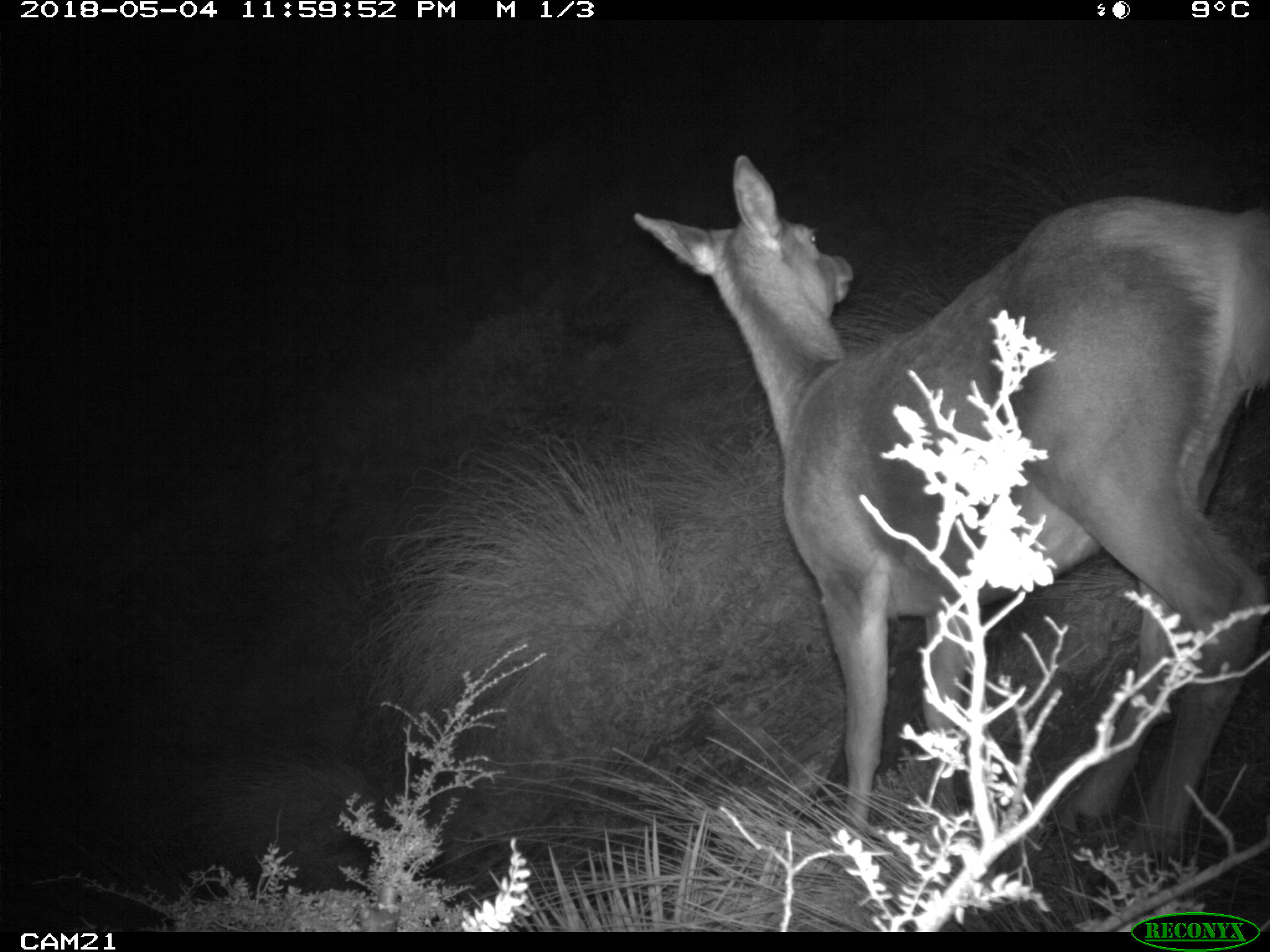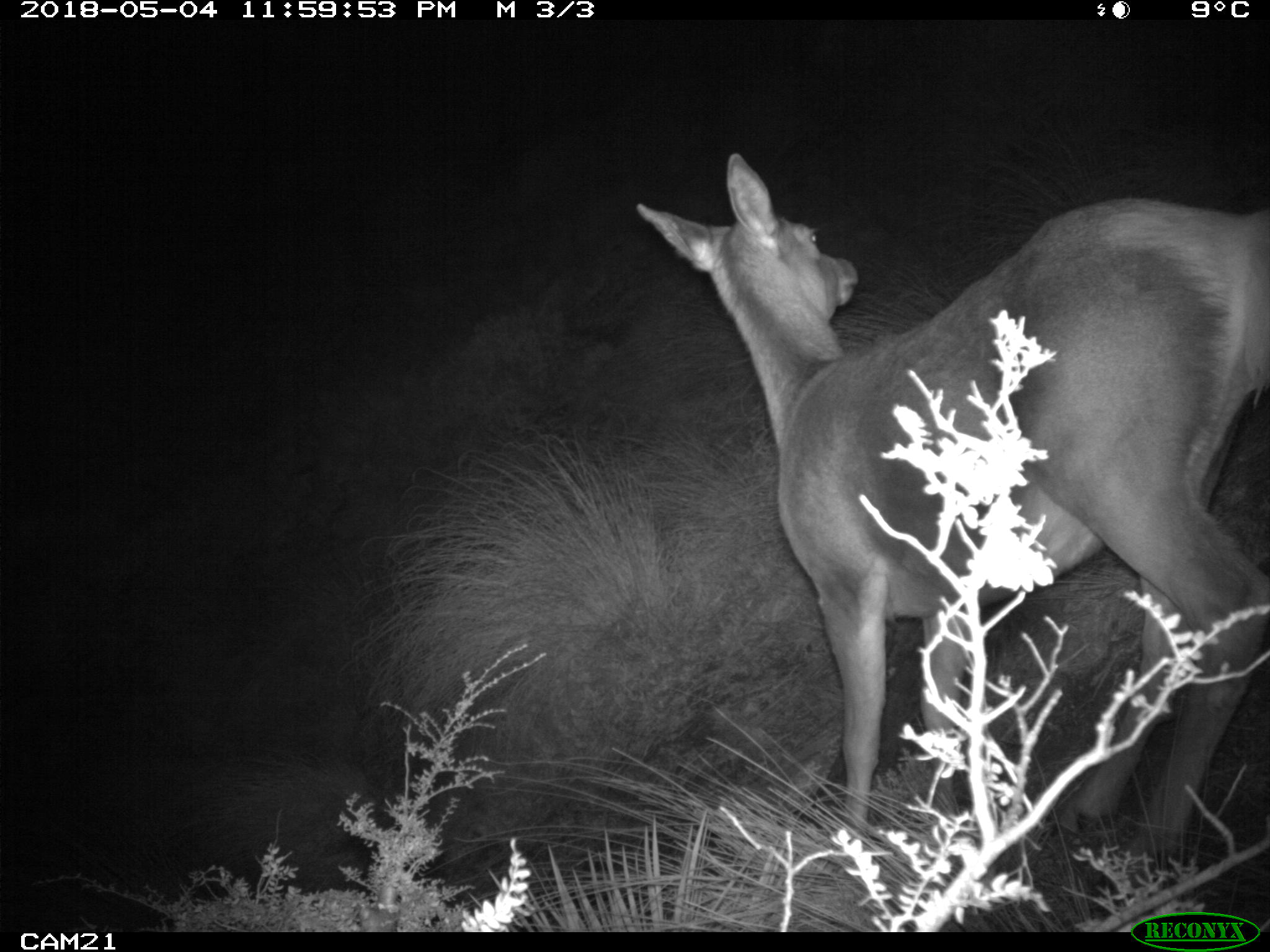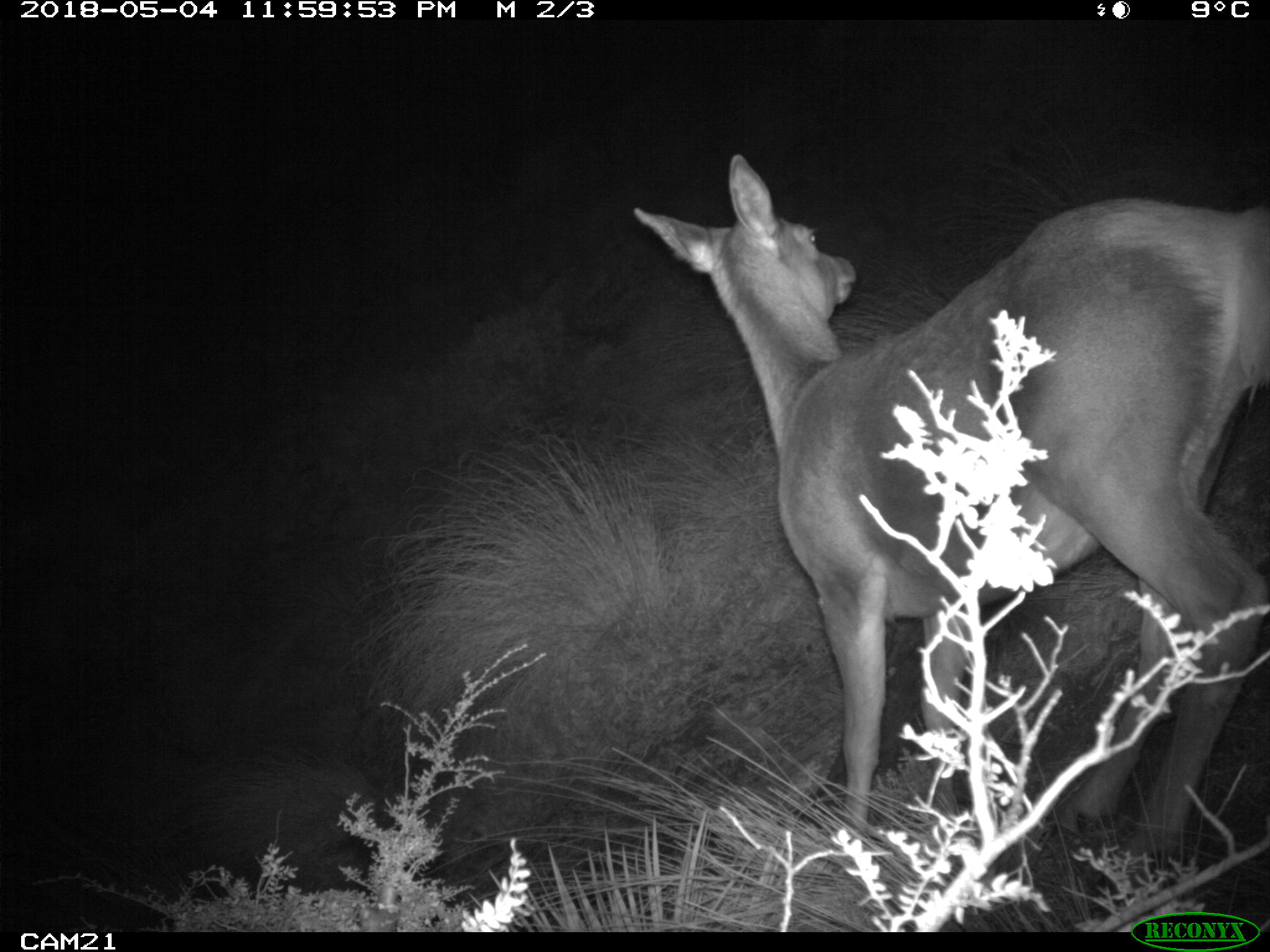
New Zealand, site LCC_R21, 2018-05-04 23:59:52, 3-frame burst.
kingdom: Animalia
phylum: Chordata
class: Mammalia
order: Artiodactyla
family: Cervidae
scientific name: Cervidae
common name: deer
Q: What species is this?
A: Deer (Cervidae).